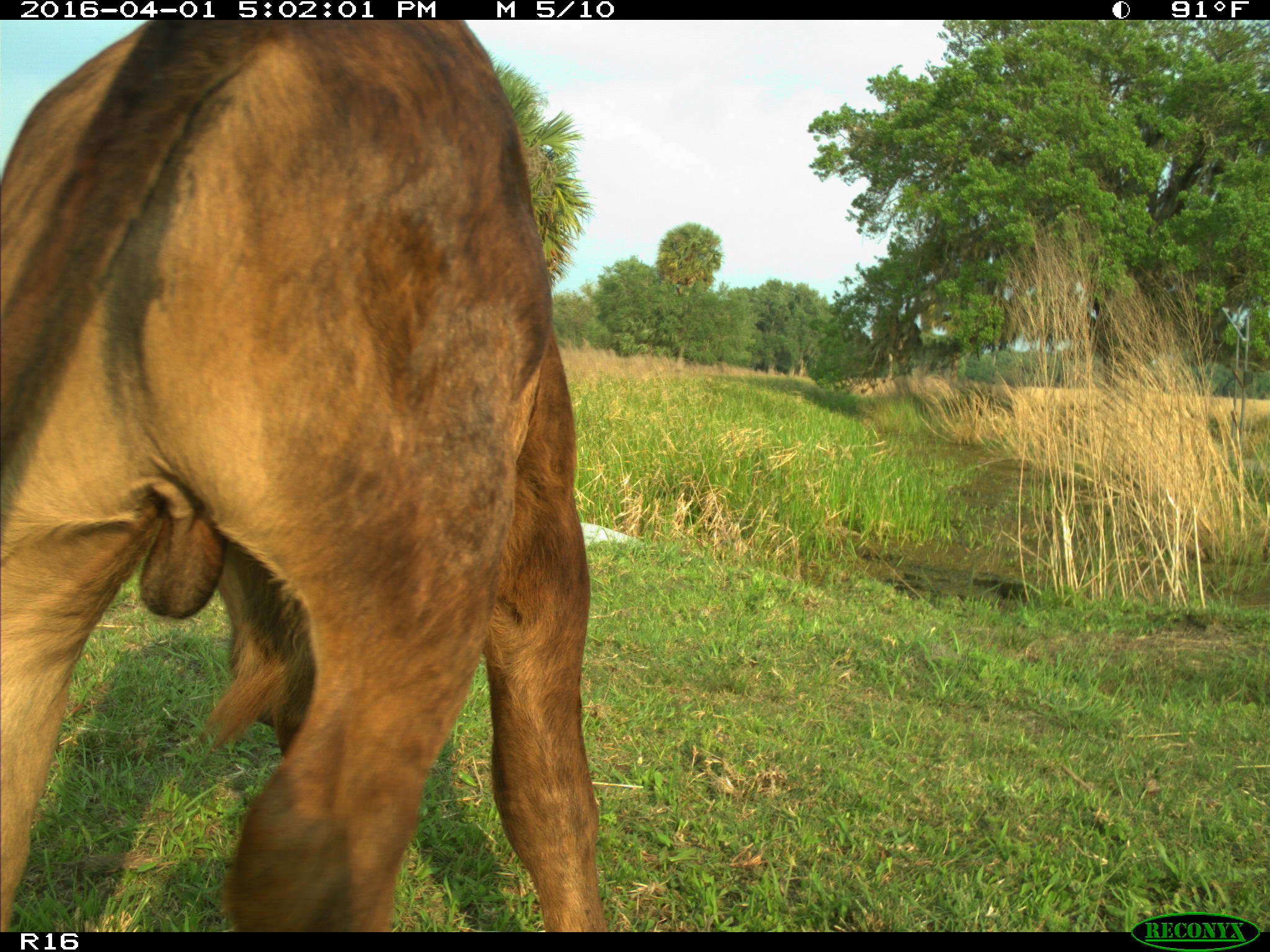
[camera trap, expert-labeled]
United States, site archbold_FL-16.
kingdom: Animalia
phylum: Chordata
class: Mammalia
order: Artiodactyla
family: Bovidae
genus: Bos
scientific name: Bos taurus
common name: domestic cow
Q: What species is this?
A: Bos taurus (domestic cow).